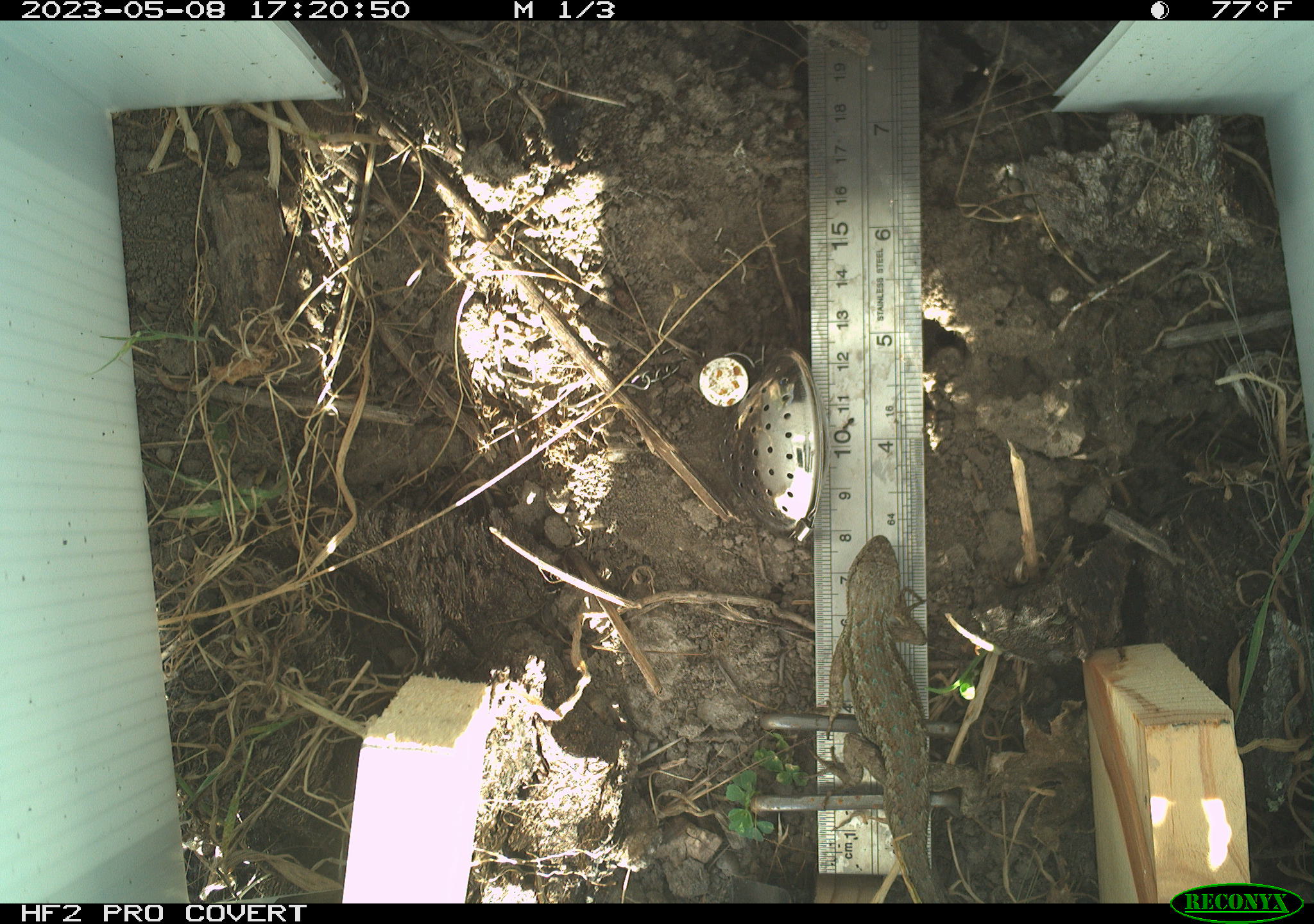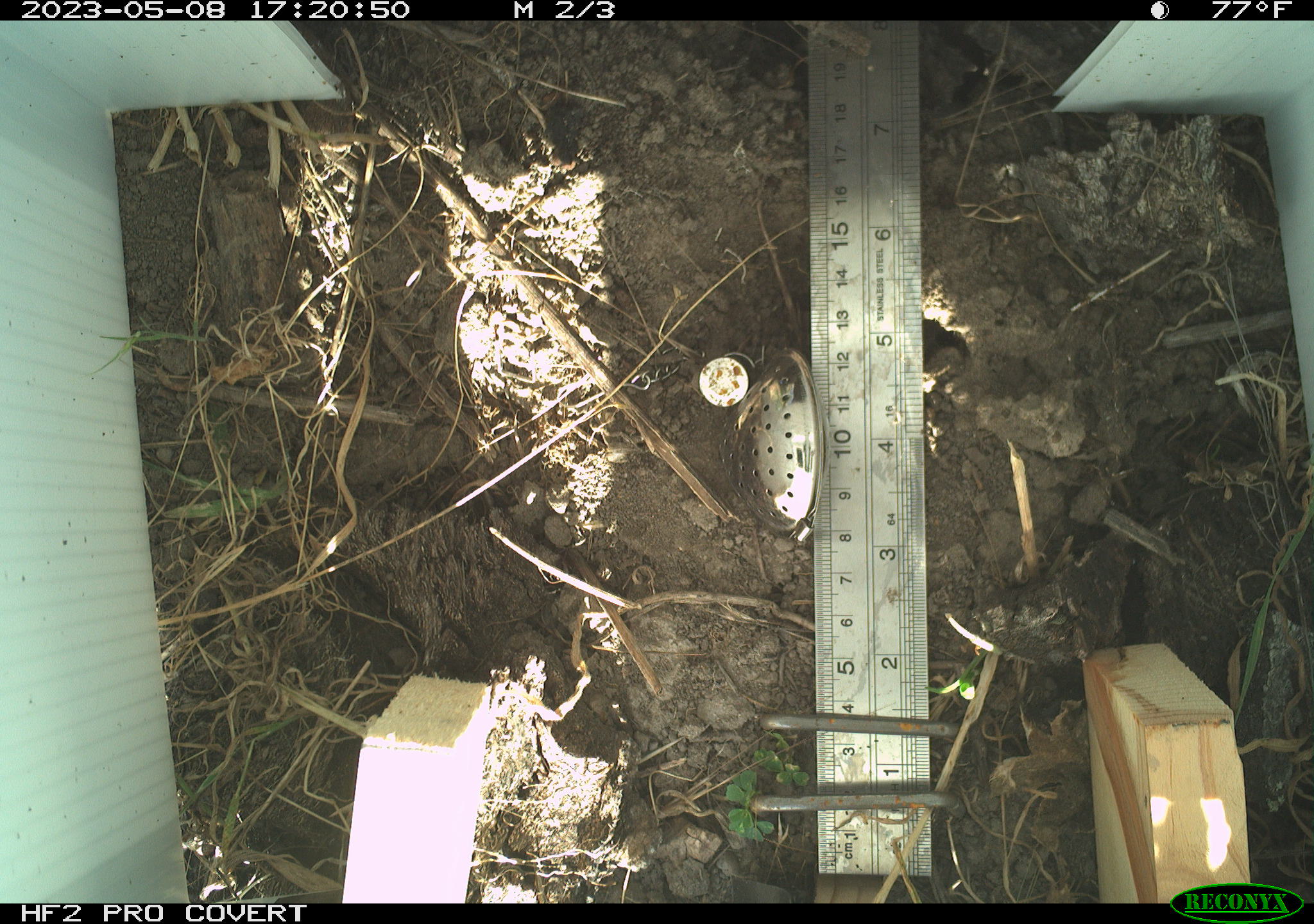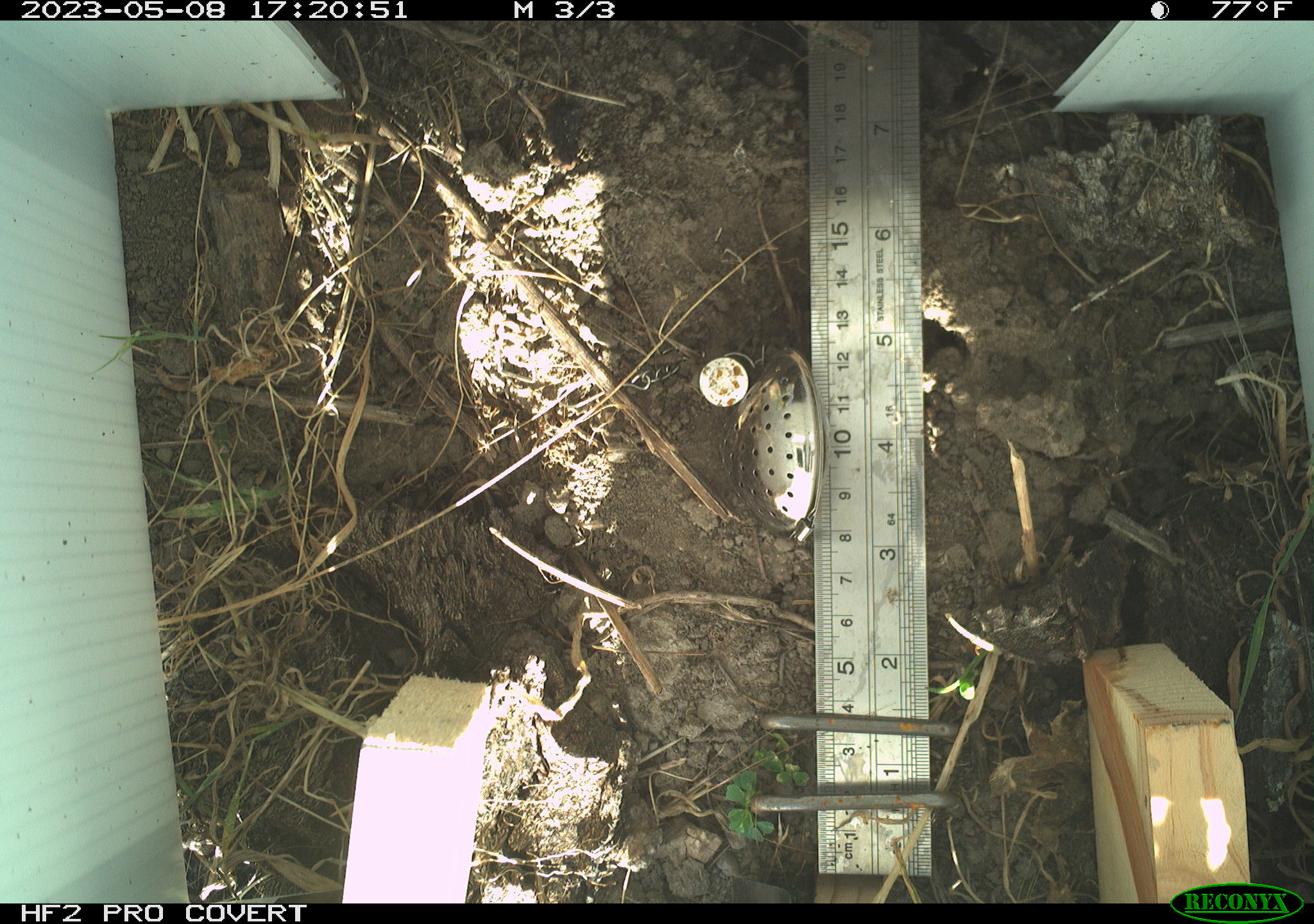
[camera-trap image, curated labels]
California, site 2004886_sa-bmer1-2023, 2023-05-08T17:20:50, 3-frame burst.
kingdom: Animalia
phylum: Chordata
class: Reptilia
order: Squamata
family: Phrynosomatidae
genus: Sceloporus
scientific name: Sceloporus occidentalis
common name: western fence lizard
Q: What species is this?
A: Western fence lizard (Sceloporus occidentalis).